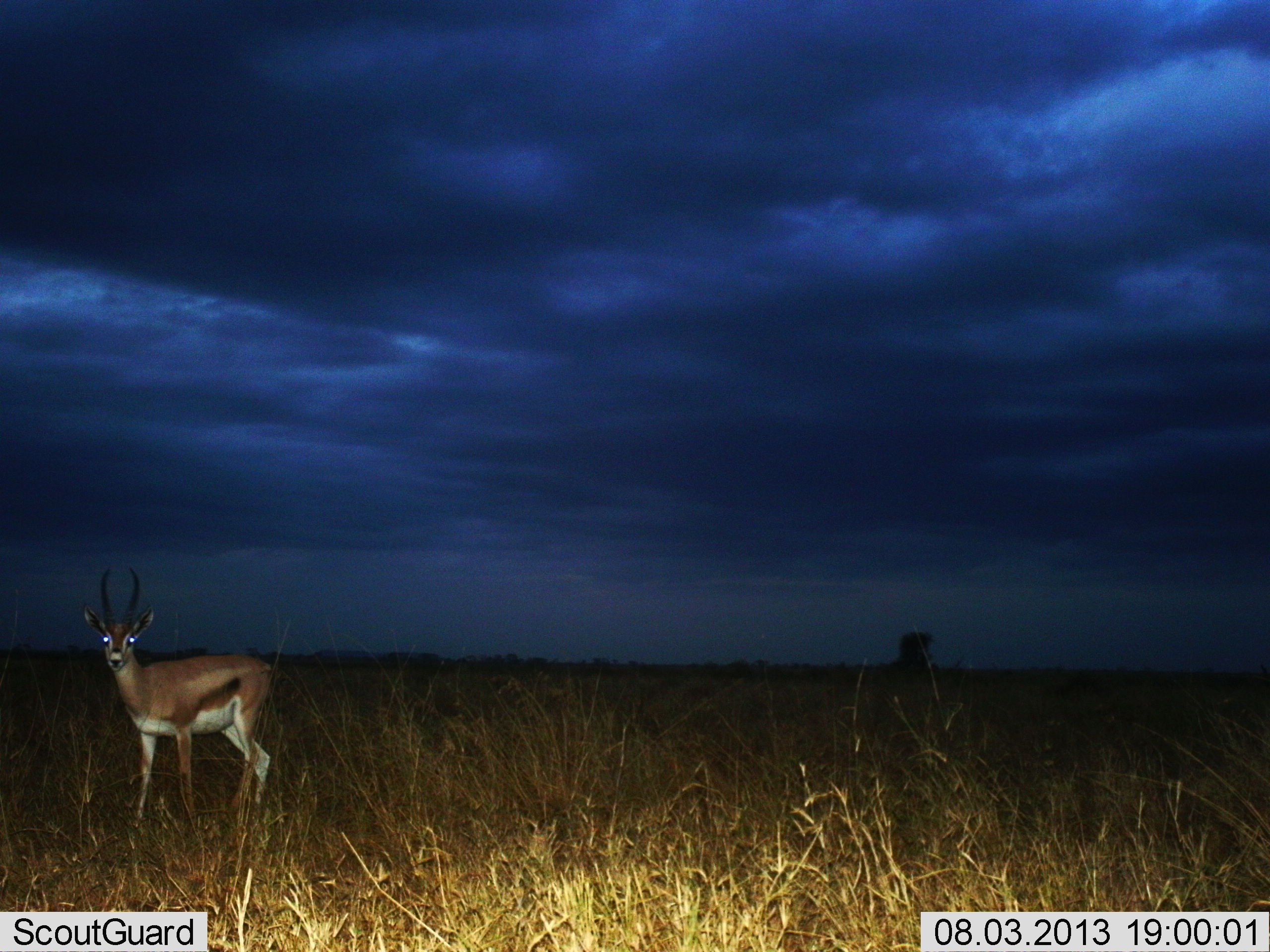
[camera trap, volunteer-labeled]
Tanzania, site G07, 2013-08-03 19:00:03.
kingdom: Animalia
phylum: Chordata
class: Mammalia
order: Artiodactyla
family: Bovidae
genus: Nanger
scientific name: Nanger granti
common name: grant's gazelle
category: gazellegrants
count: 1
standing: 100%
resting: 0%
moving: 0%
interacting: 0%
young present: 0%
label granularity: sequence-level